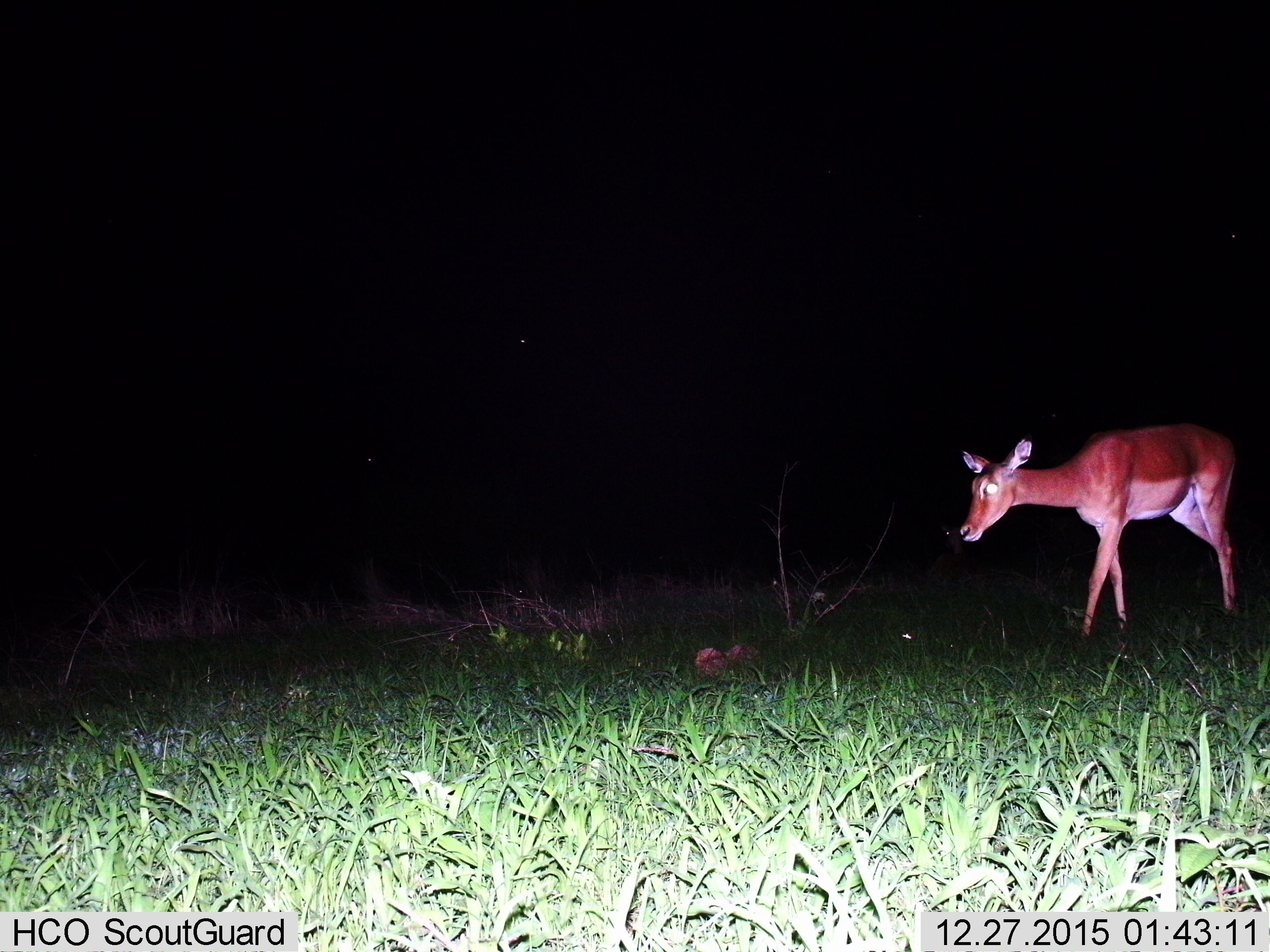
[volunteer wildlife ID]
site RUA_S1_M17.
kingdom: Animalia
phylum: Chordata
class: Mammalia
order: Artiodactyla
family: Bovidae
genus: Aepyceros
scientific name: Aepyceros melampus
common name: impala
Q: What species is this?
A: Impala (Aepyceros melampus).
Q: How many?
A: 1.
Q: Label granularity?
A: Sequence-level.